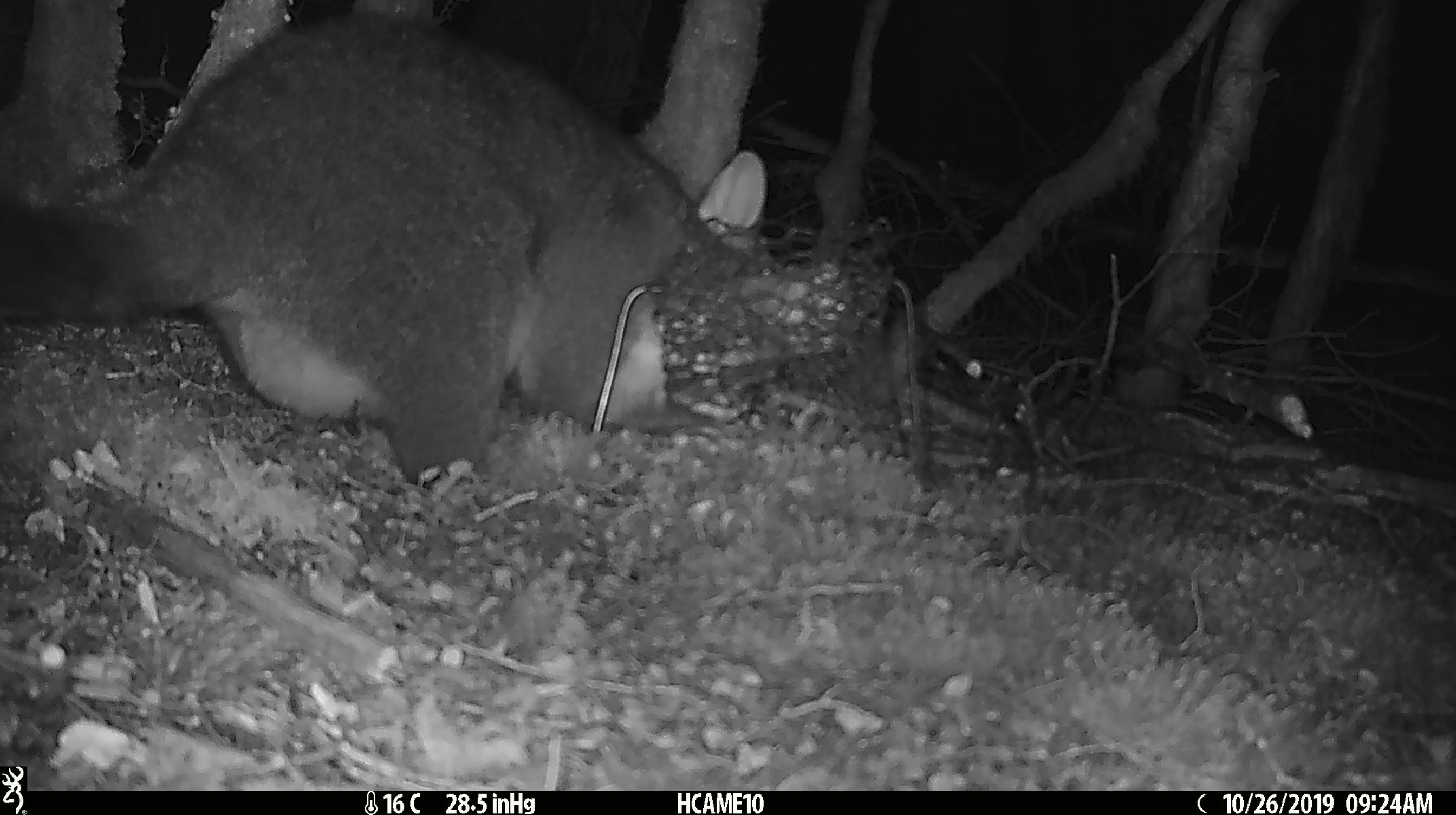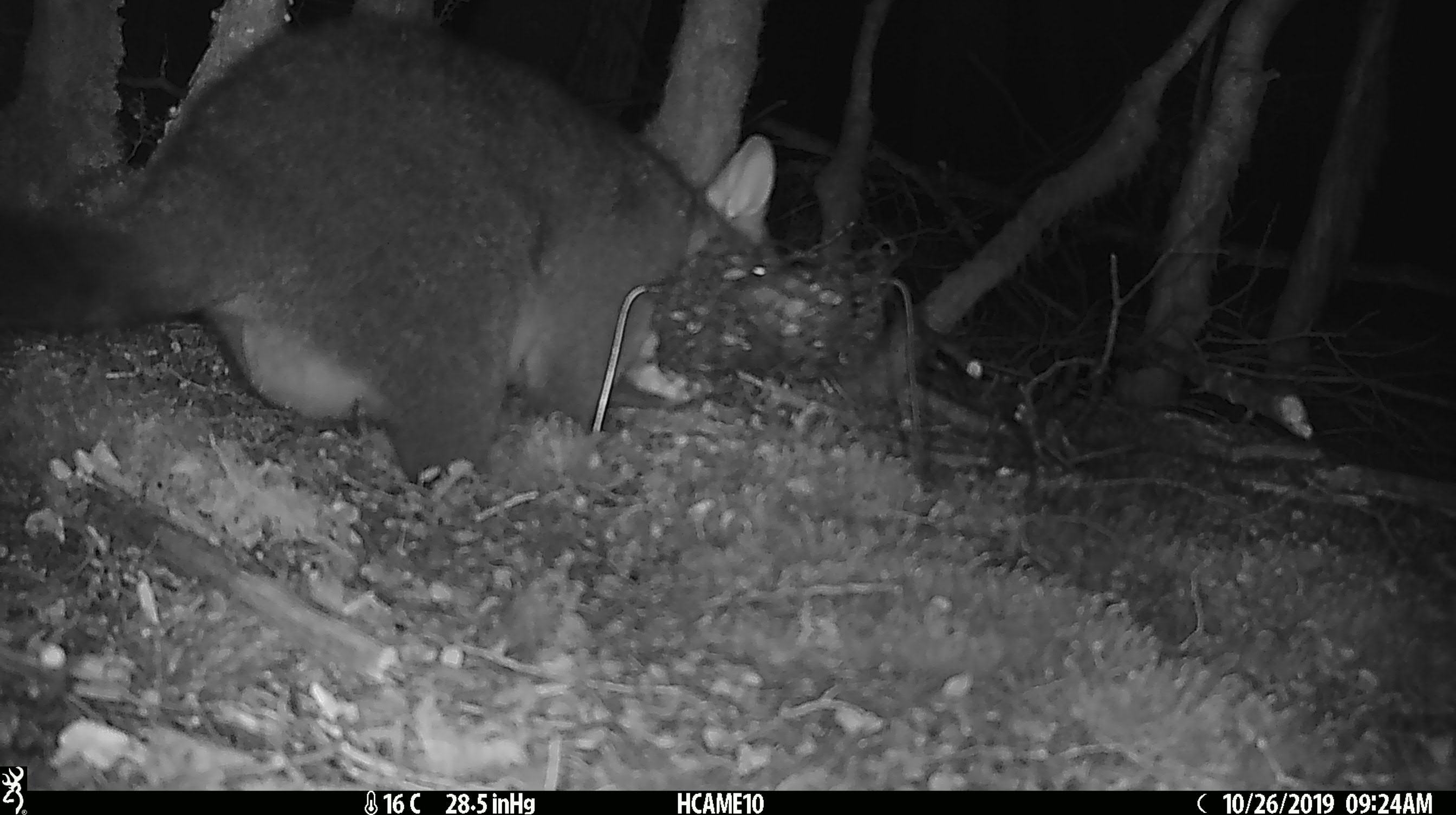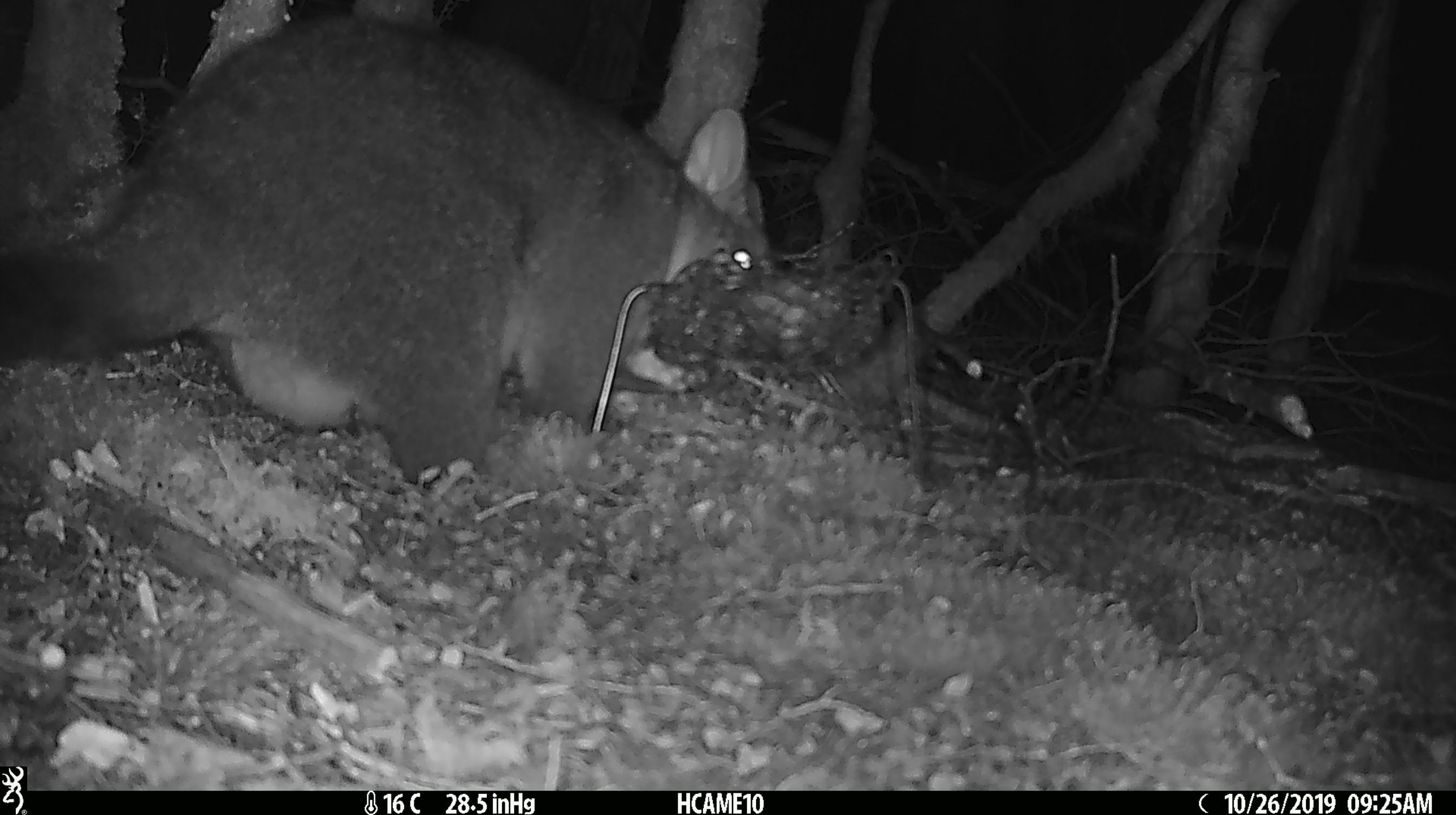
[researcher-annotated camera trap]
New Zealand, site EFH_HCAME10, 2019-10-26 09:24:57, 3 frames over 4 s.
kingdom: Animalia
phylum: Chordata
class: Mammalia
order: Diprotodontia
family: Phalangeridae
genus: Trichosurus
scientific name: Trichosurus vulpecula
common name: common brushtail possum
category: possum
Possum (common brushtail possum) (Trichosurus vulpecula).